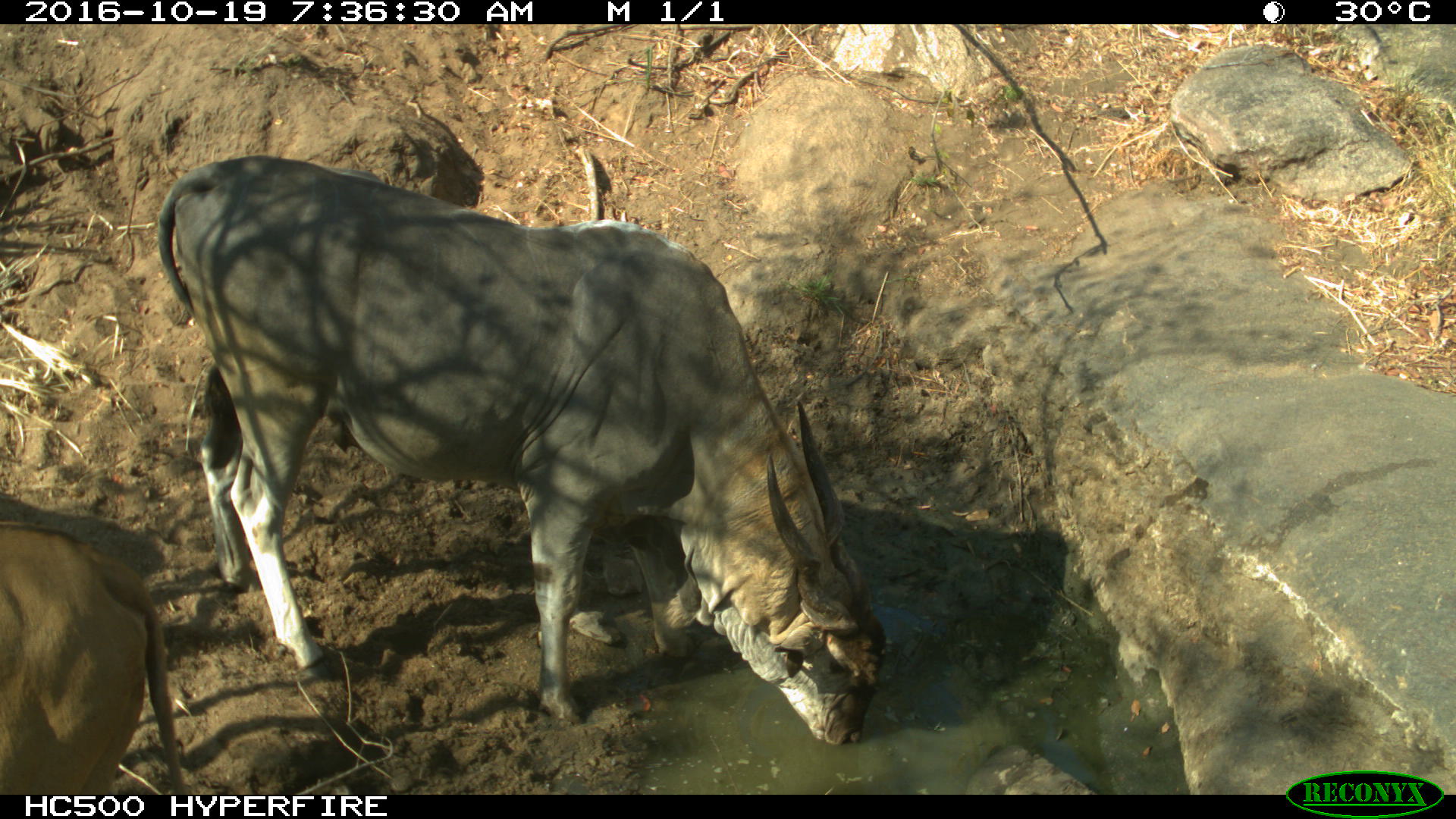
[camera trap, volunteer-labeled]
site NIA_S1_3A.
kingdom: Animalia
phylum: Chordata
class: Mammalia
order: Artiodactyla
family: Bovidae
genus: Tragelaphus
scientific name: Tragelaphus oryx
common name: eland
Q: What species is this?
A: Eland (Tragelaphus oryx).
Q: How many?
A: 2.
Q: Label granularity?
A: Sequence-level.